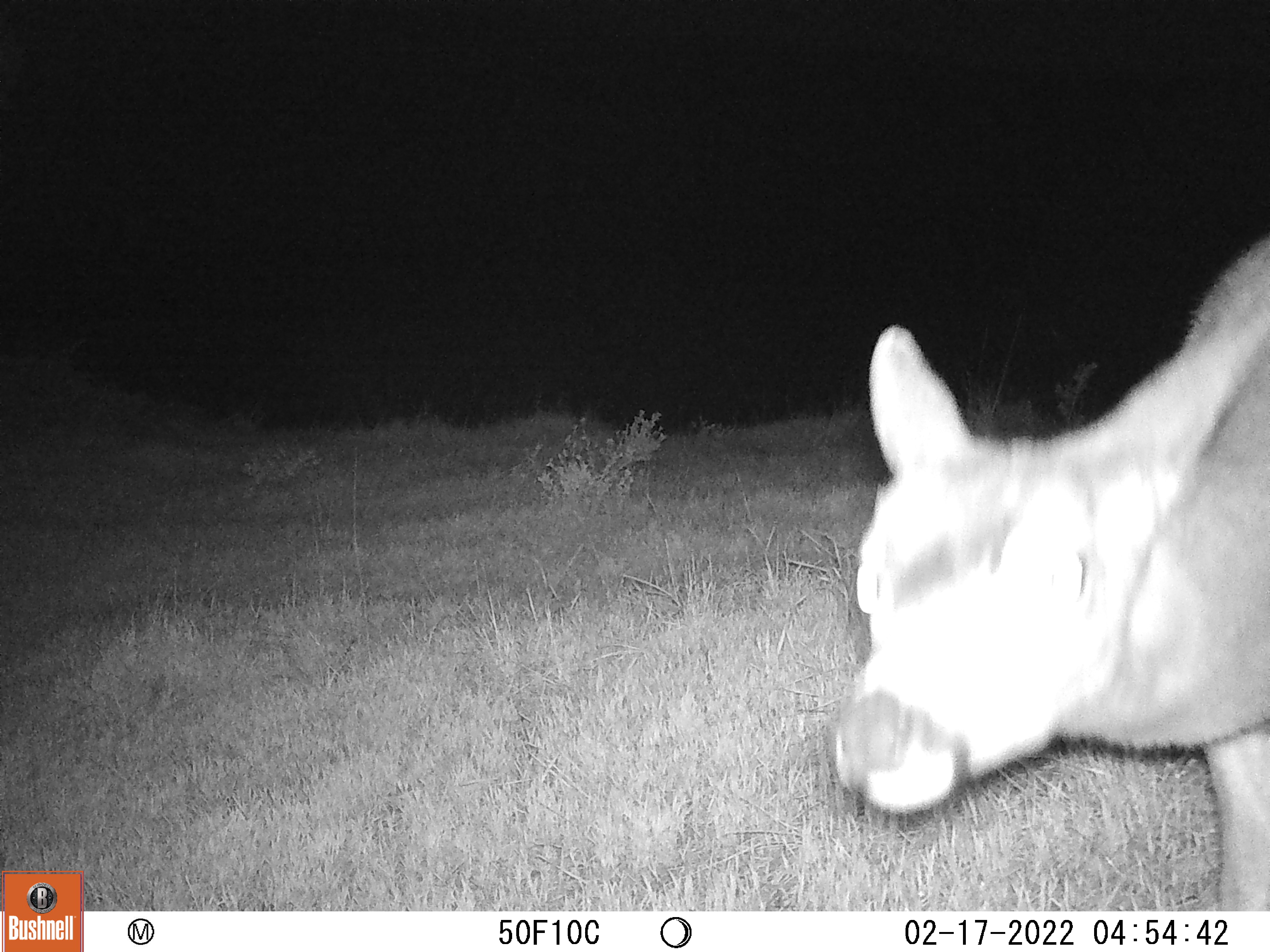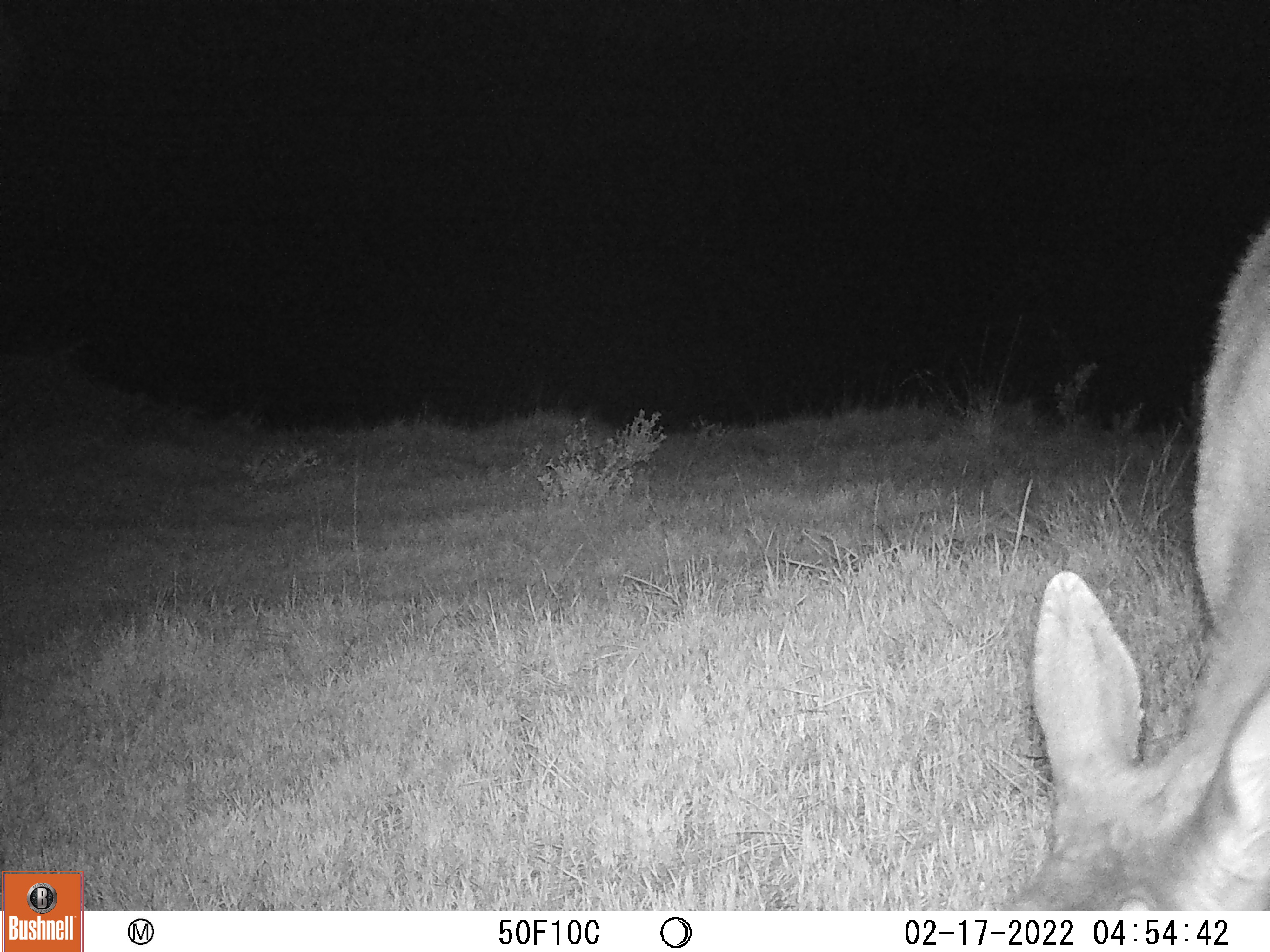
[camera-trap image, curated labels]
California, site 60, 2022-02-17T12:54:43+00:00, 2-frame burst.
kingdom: Animalia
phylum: Chordata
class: Mammalia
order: Artiodactyla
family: Cervidae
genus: Odocoileus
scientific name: Odocoileus hemionus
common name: mule deer